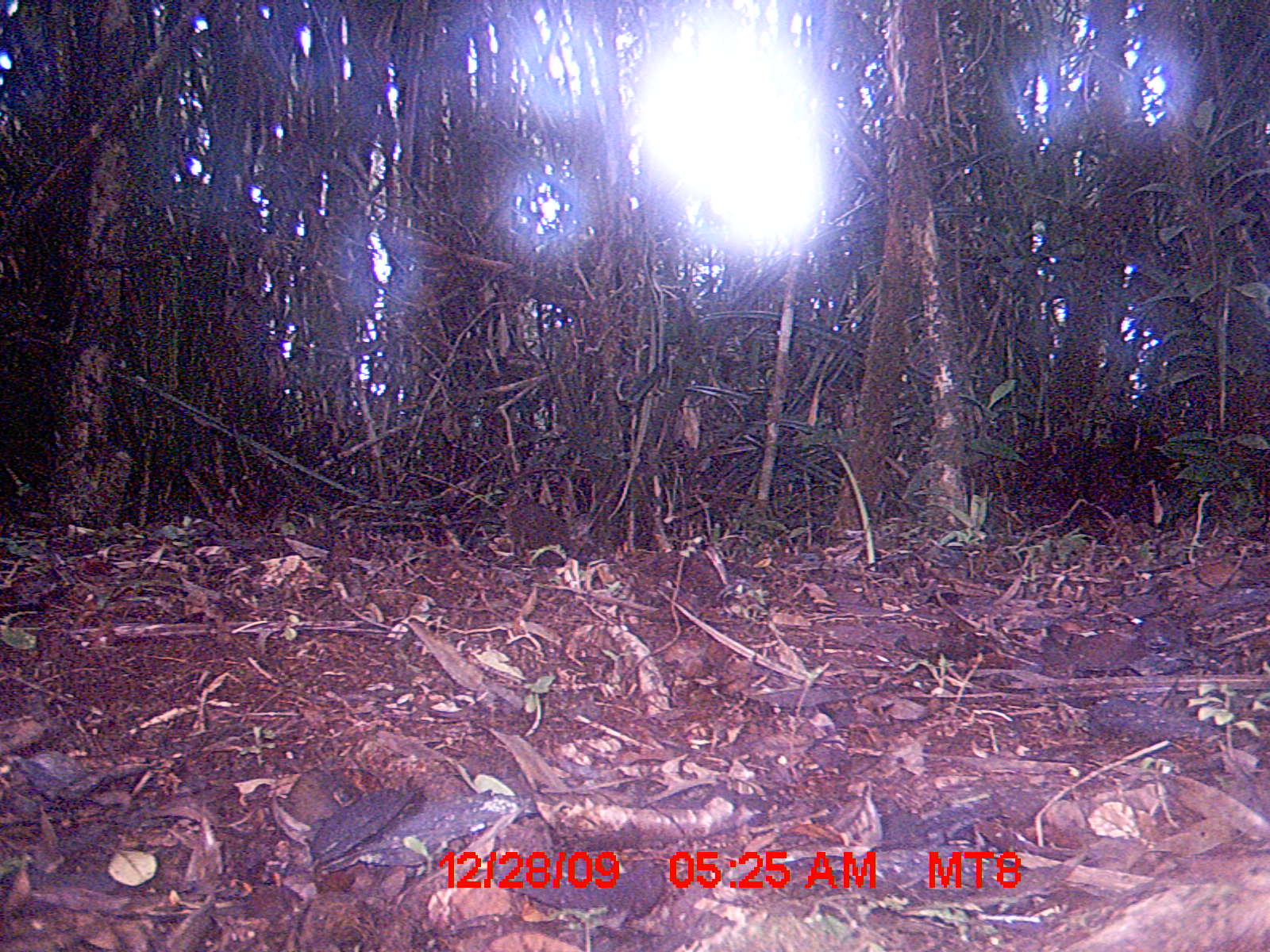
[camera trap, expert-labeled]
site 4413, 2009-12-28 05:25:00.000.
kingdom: Animalia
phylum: Chordata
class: Mammalia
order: Rodentia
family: Nesomyidae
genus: Hypogeomys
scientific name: Hypogeomys antimena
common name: malagasy giant rat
Hypogeomys antimena (malagasy giant rat), count 1.